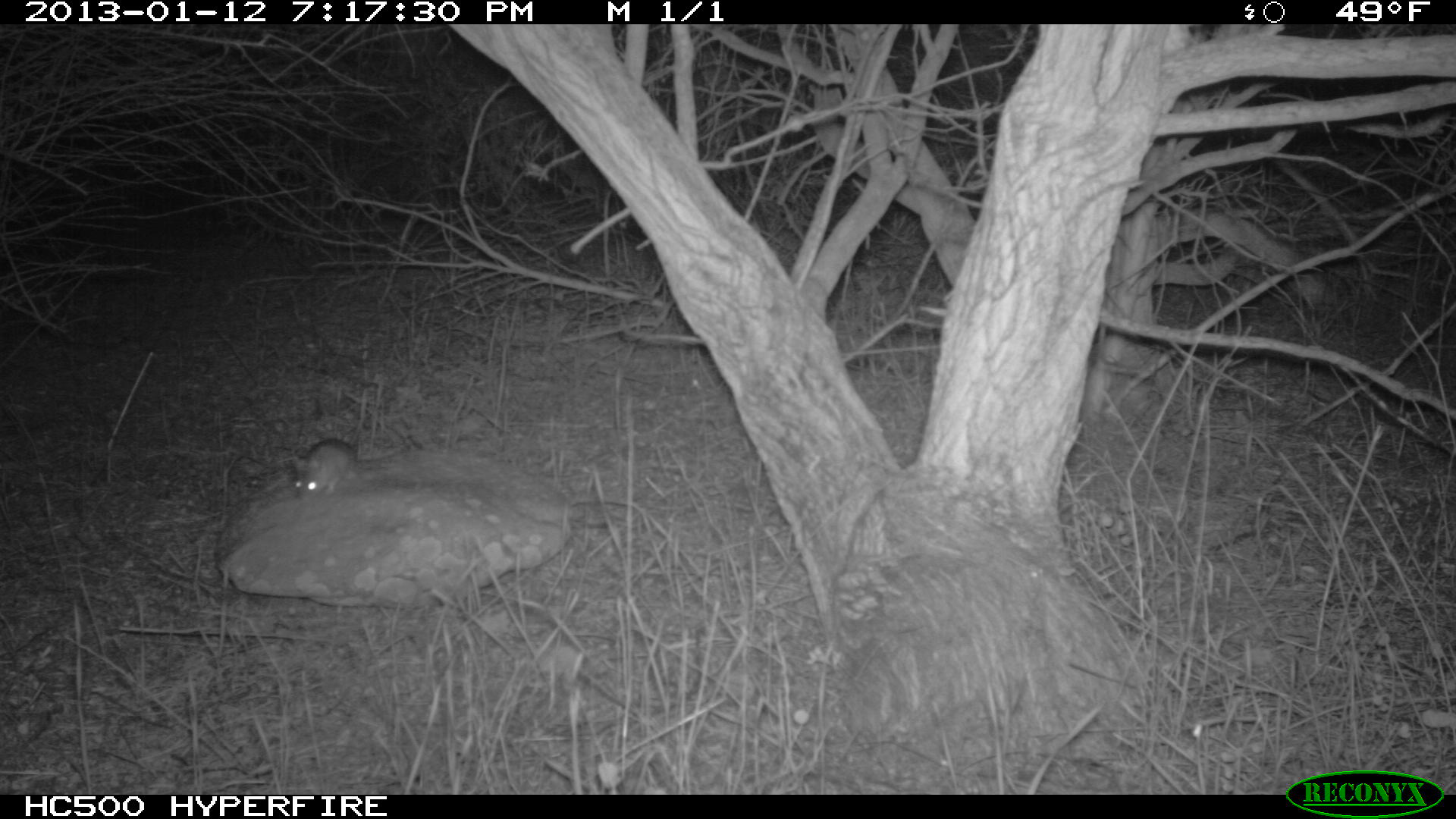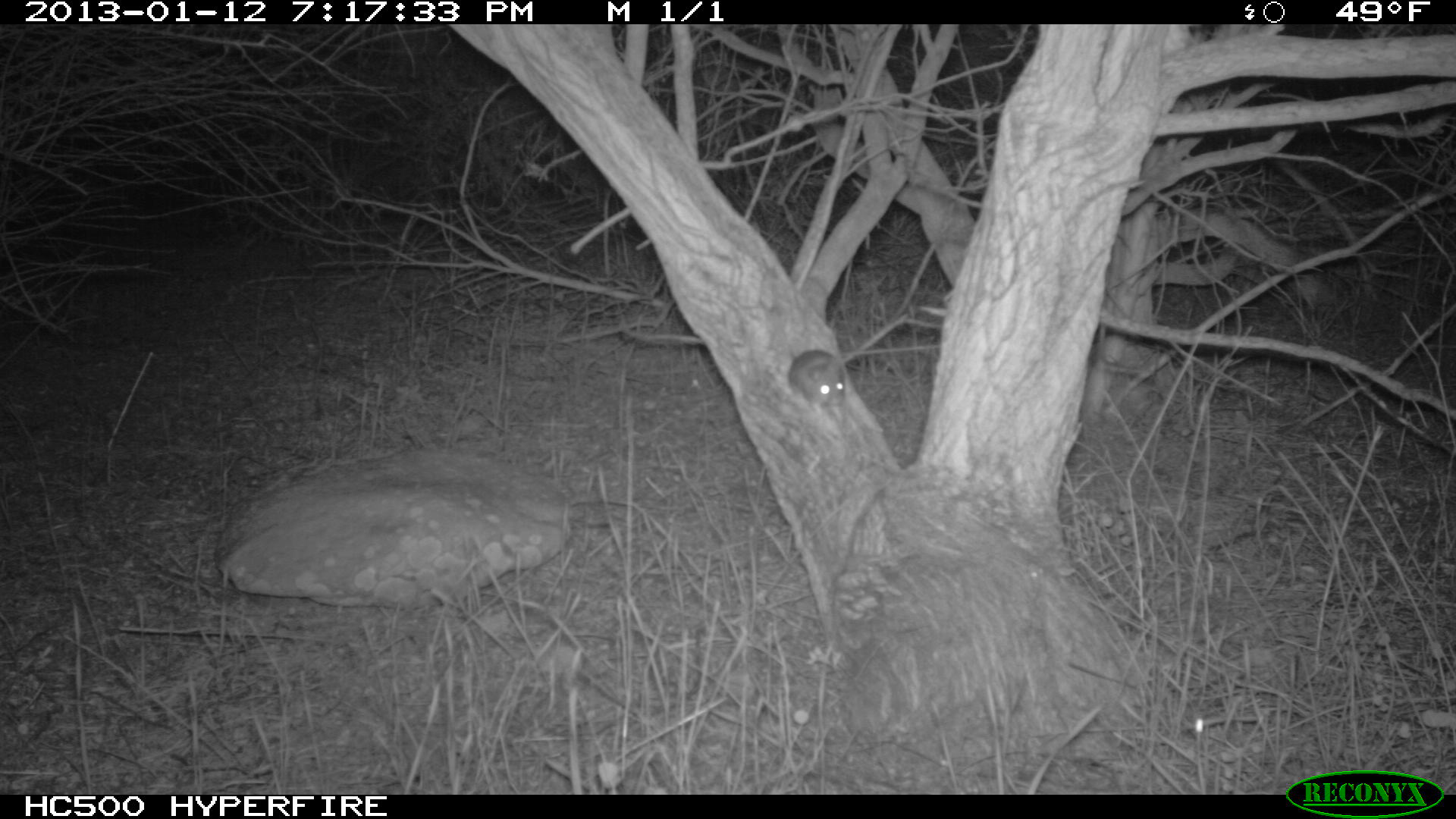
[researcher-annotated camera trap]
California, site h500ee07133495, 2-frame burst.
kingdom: Animalia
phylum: Chordata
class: Mammalia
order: Rodentia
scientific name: Rodentia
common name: rodent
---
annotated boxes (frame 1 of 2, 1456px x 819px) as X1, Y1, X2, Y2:
rodent: 294, 413, 366, 501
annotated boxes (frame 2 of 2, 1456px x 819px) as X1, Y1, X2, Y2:
rodent: 783, 330, 846, 425